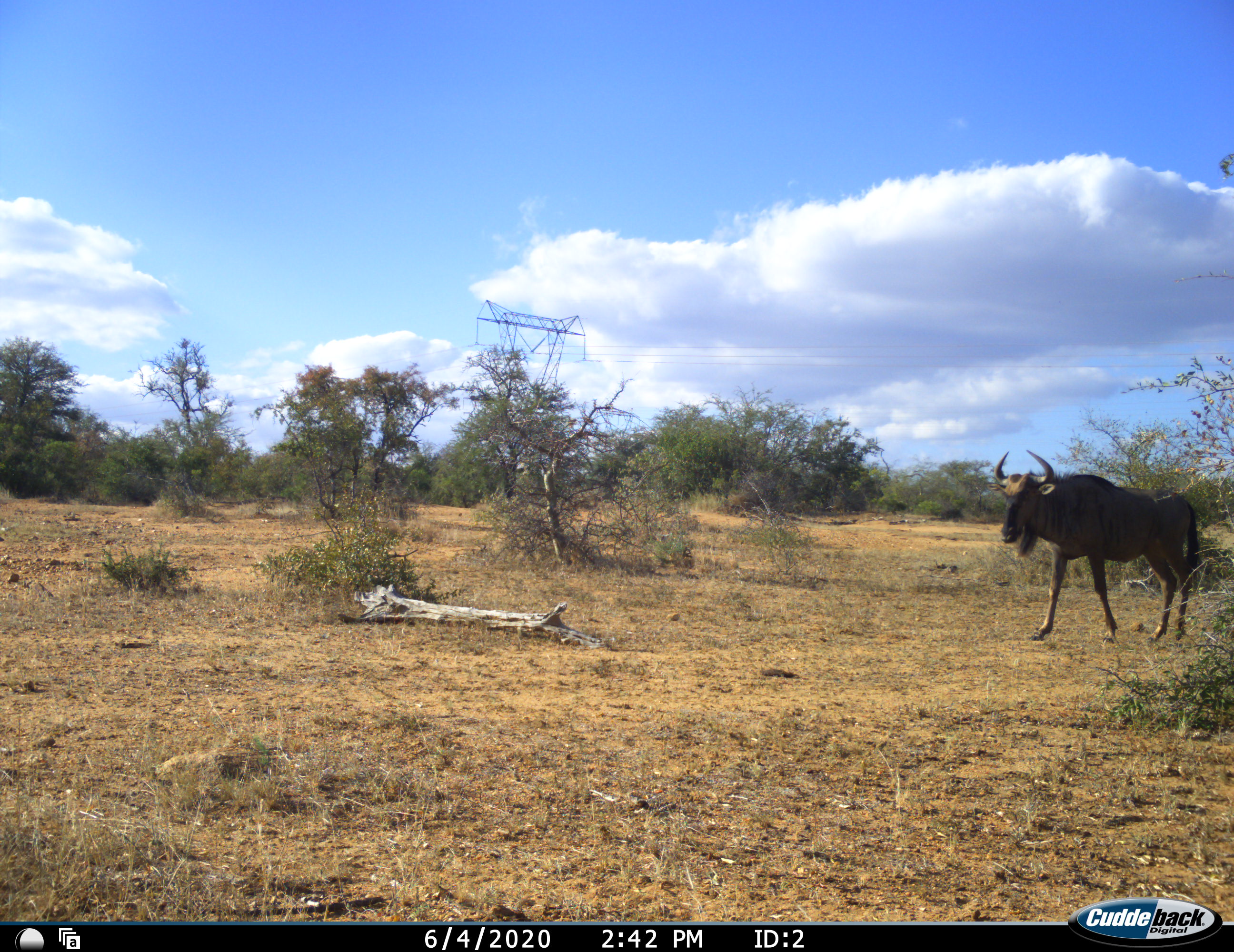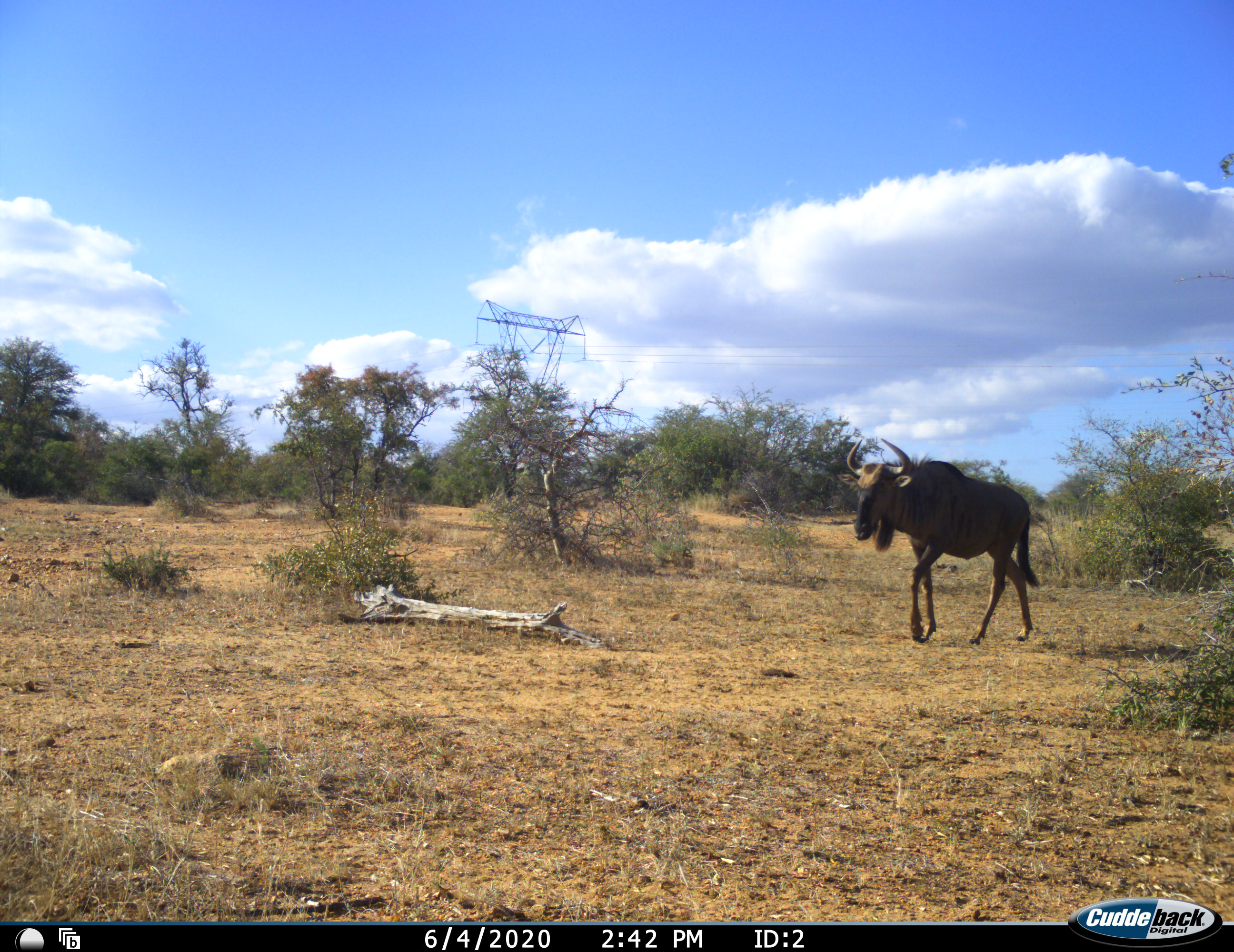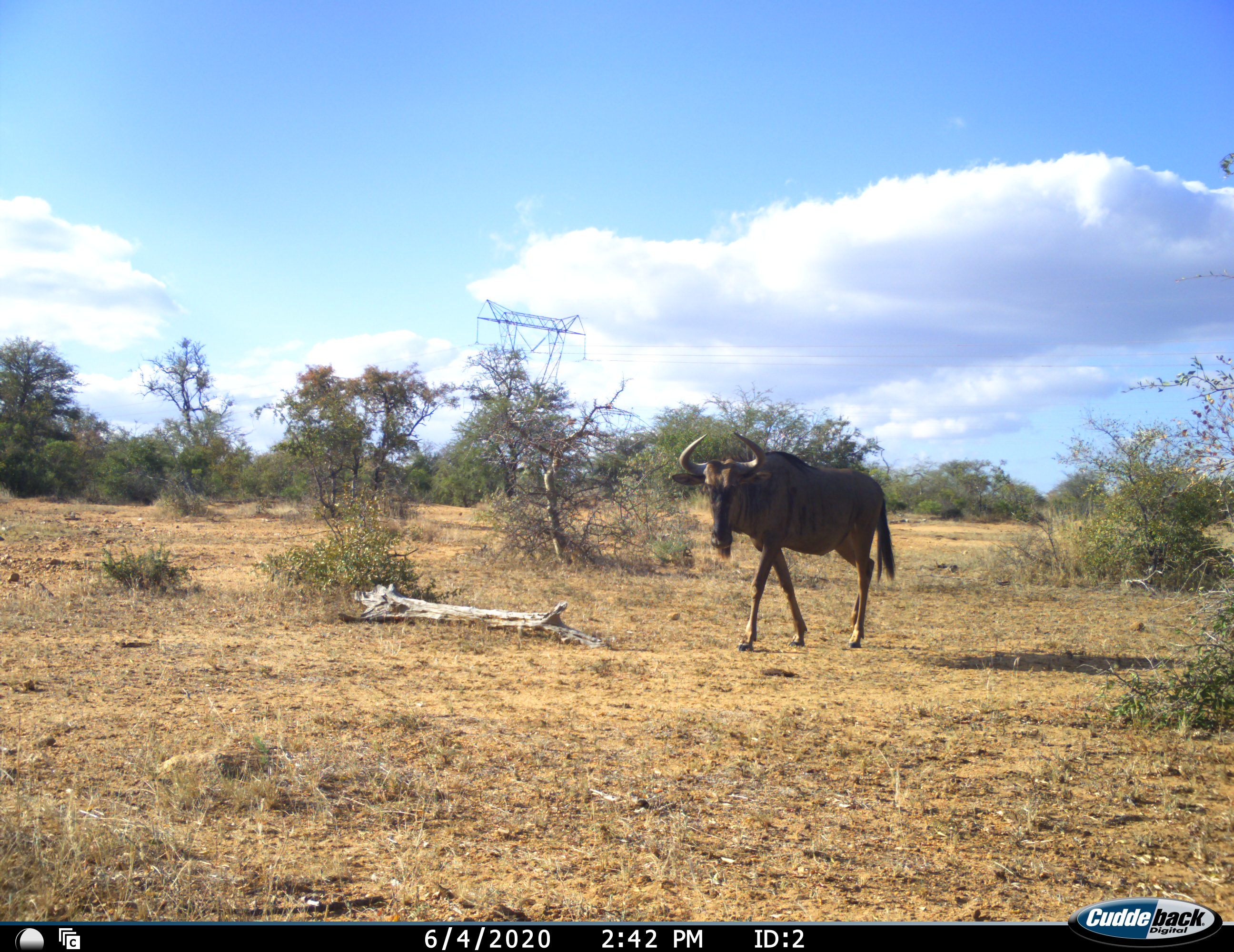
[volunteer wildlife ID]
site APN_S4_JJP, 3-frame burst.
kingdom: Animalia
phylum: Chordata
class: Mammalia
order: Artiodactyla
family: Bovidae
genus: Connochaetes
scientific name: Connochaetes taurinus taurinus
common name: blue wildebeest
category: wildebeestblue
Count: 1.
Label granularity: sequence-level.